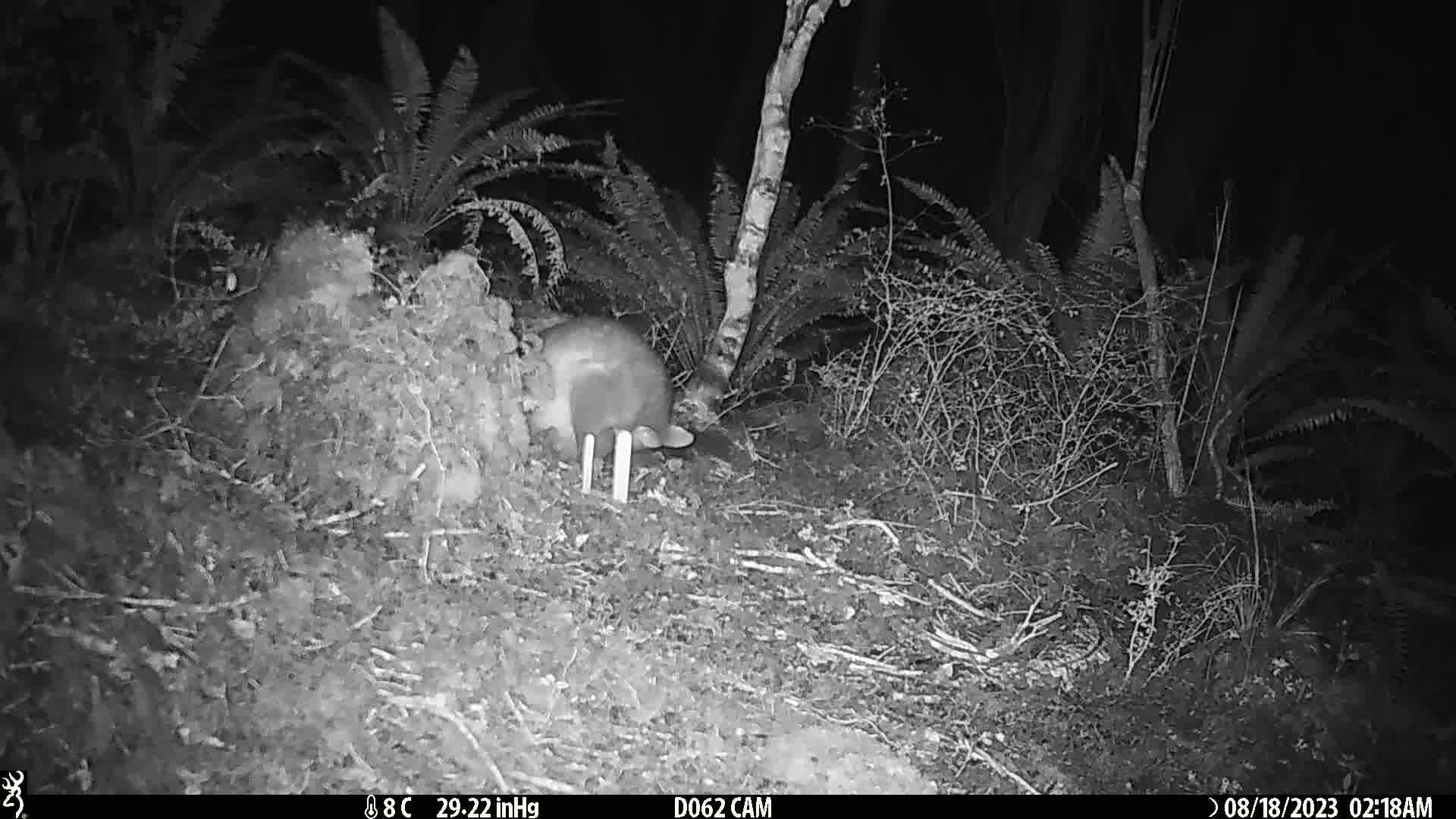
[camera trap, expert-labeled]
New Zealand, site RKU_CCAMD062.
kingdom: Animalia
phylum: Chordata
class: Mammalia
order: Diprotodontia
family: Phalangeridae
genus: Trichosurus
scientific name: Trichosurus vulpecula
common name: common brushtail possum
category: possum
Possum (common brushtail possum) (Trichosurus vulpecula).